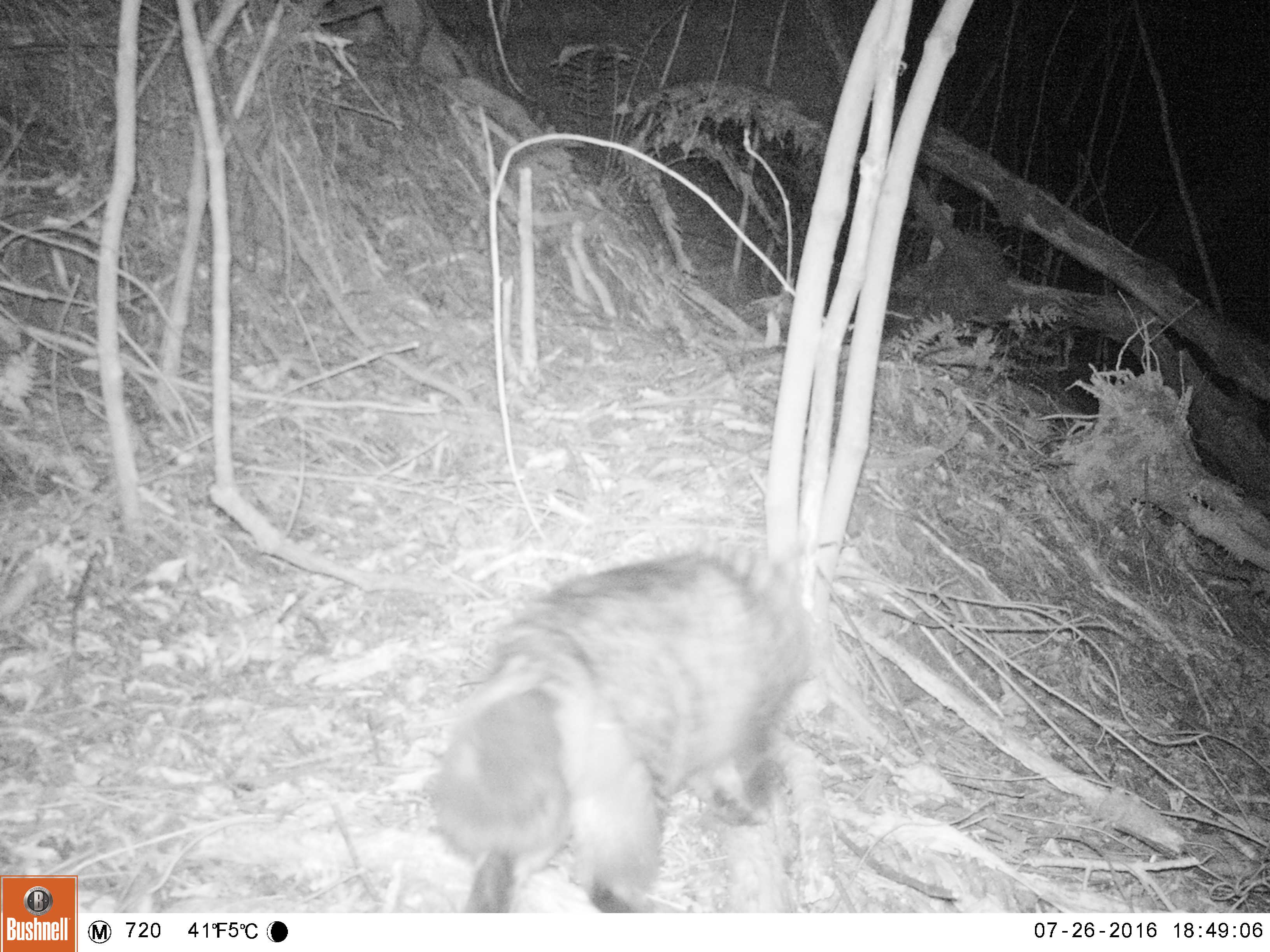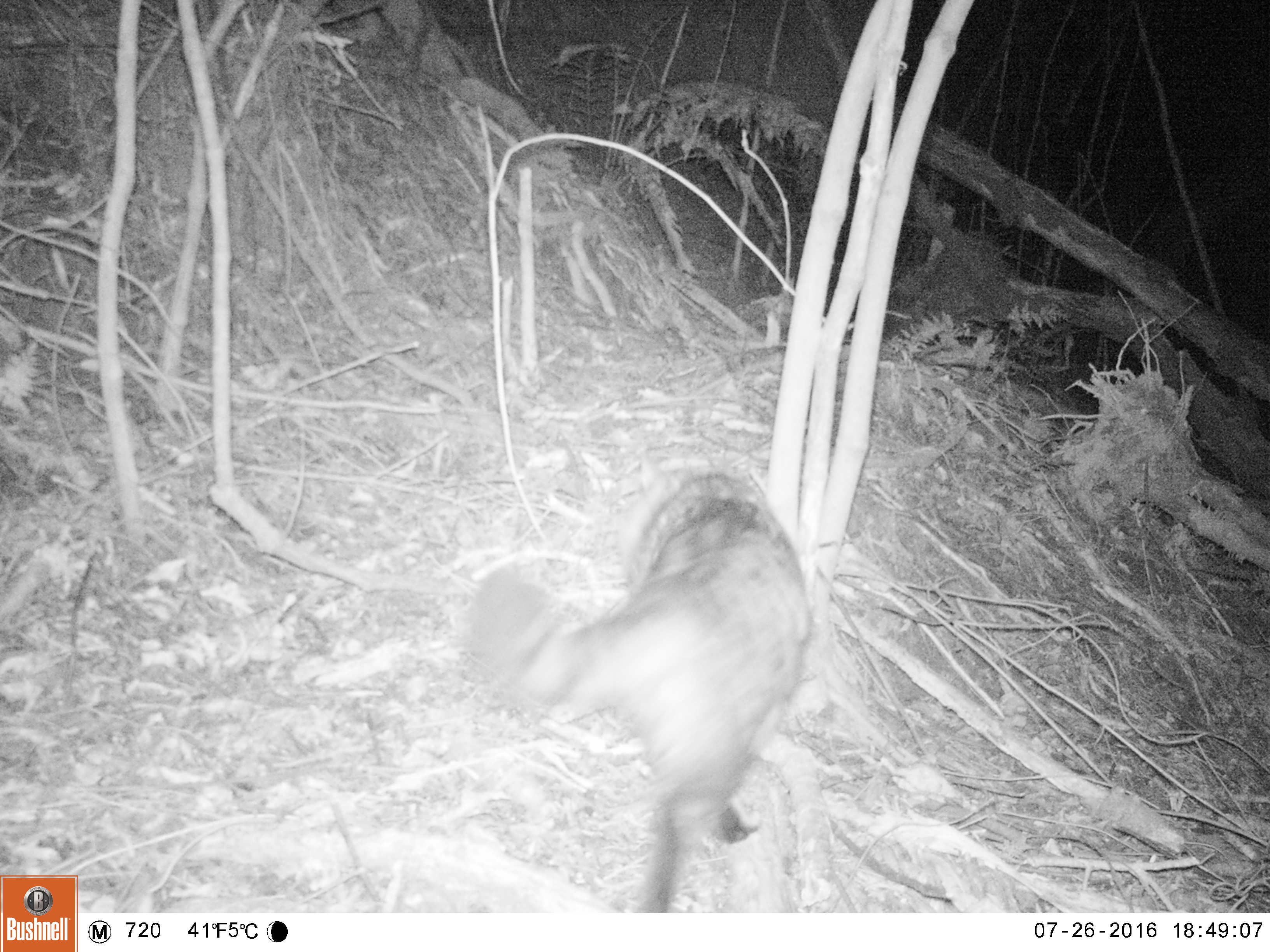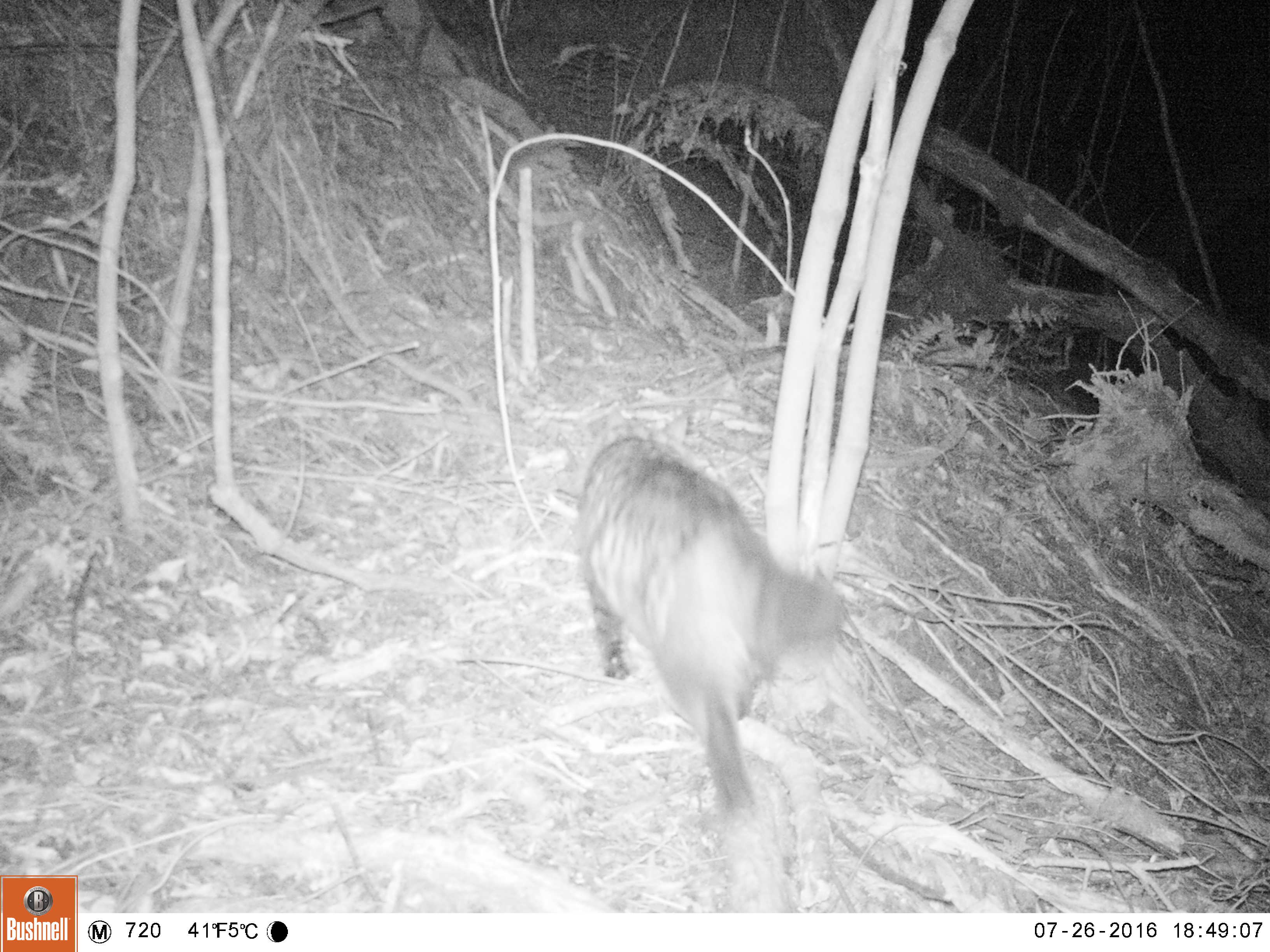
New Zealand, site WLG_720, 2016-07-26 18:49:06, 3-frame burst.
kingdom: Animalia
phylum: Chordata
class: Mammalia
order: Carnivora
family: Felidae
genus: Felis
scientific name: Felis catus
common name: domestic cat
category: cat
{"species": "cat (domestic cat) (Felis catus)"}